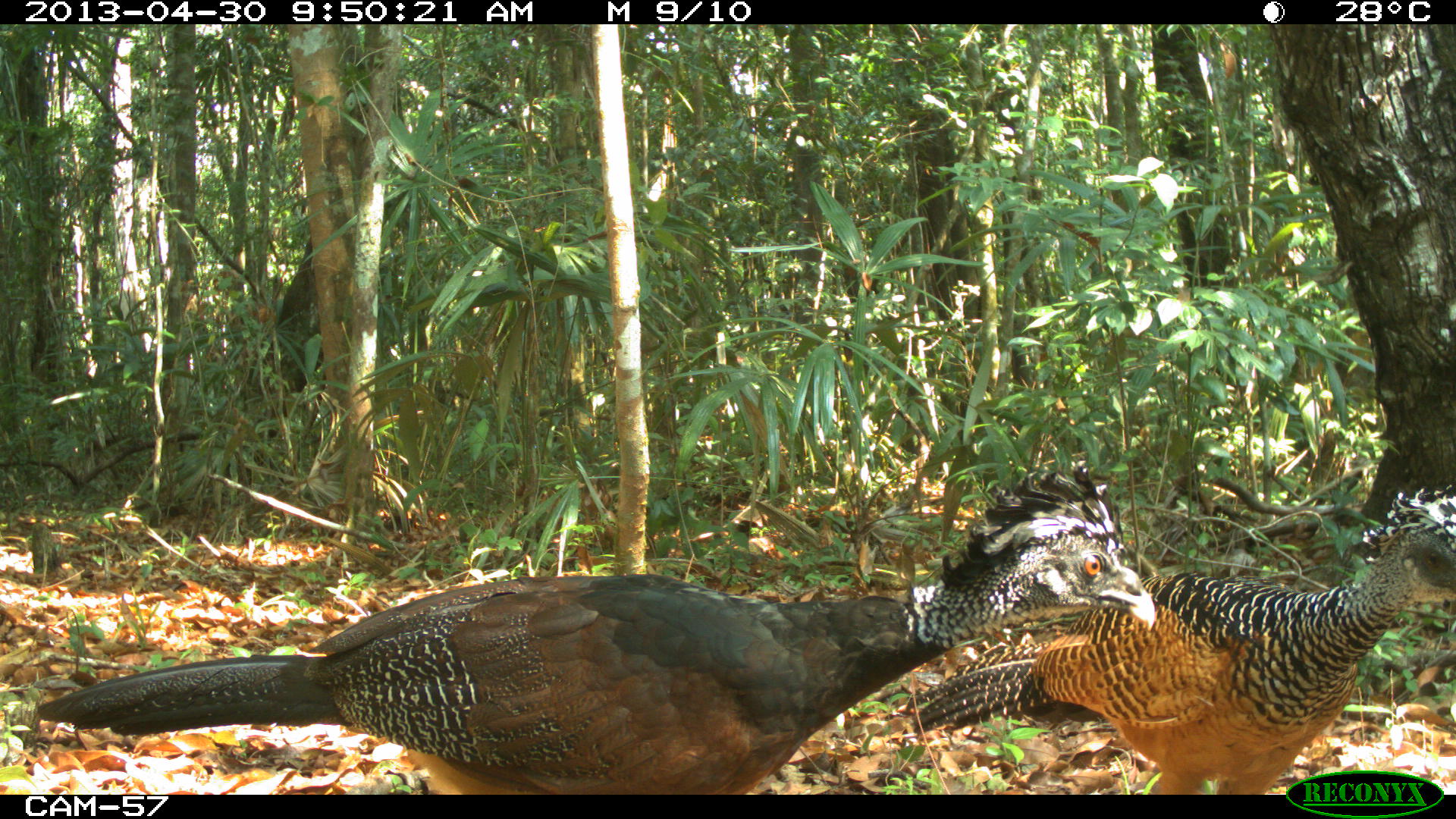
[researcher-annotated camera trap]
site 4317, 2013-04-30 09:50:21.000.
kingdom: Animalia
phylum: Chordata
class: Aves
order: Galliformes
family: Cracidae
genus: Crax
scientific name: Crax rubra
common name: great curassow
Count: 2.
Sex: female.